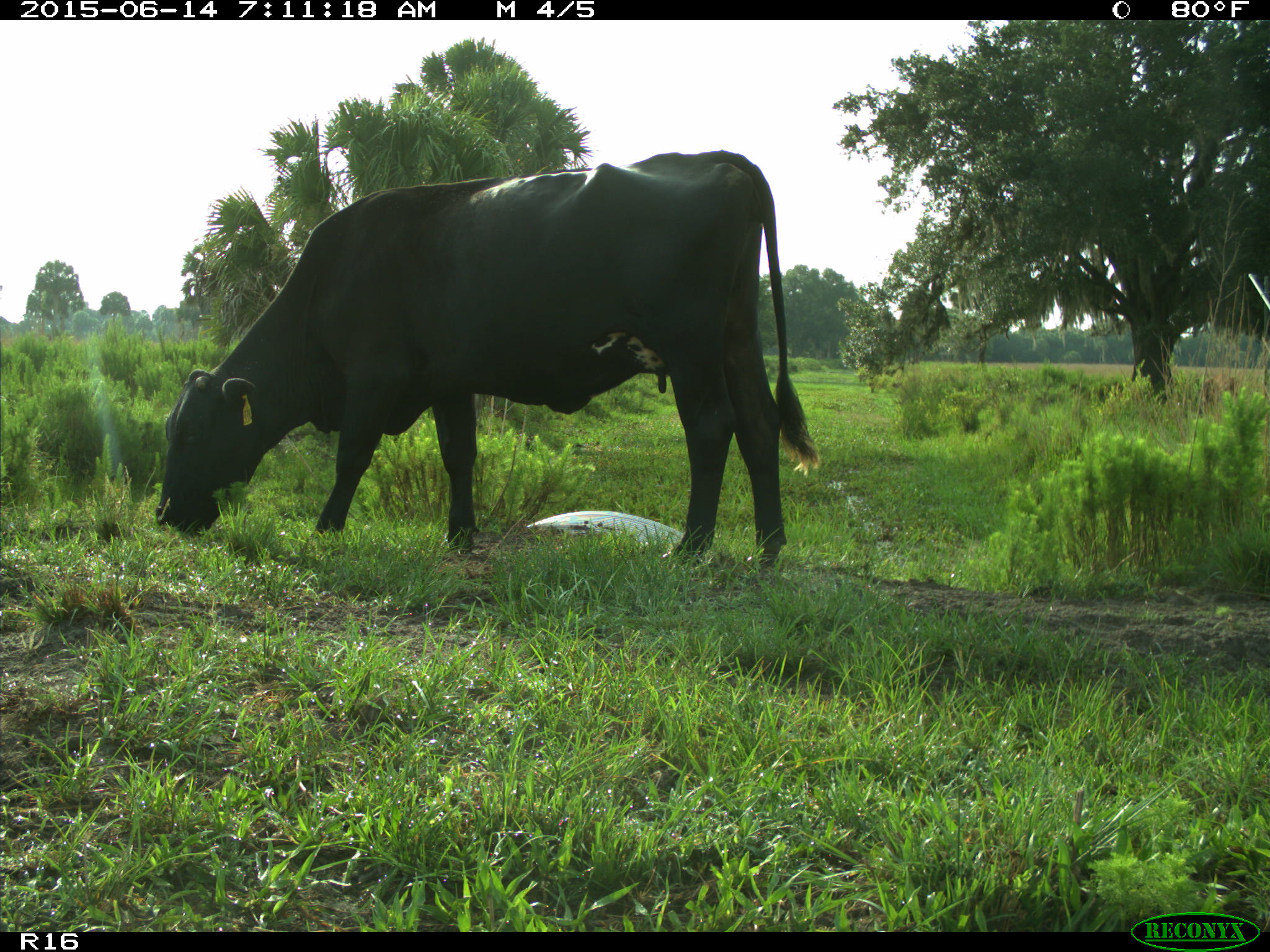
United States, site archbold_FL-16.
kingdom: Animalia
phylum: Chordata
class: Mammalia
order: Artiodactyla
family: Bovidae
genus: Bos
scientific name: Bos taurus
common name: domestic cow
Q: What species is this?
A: Bos taurus (domestic cow).